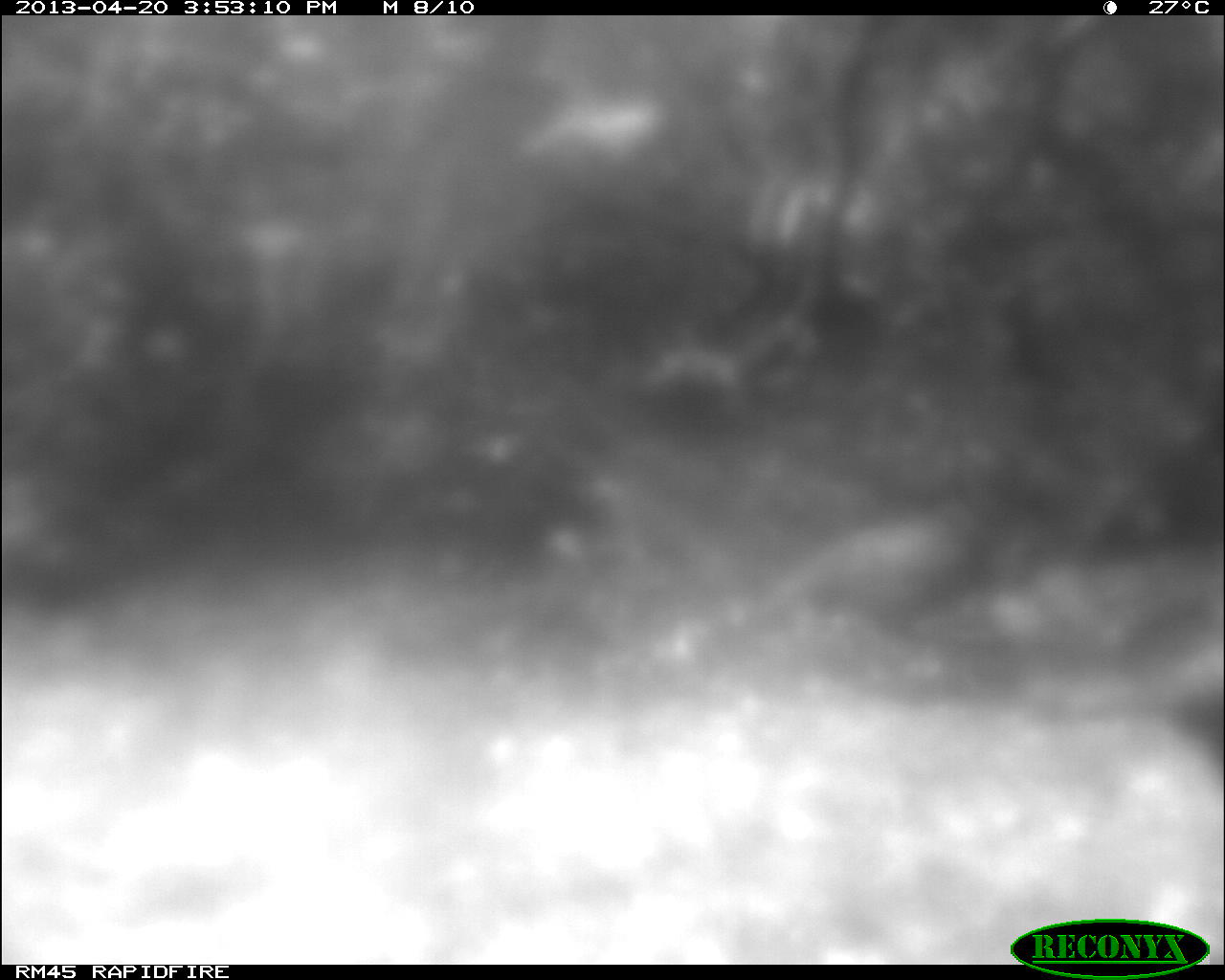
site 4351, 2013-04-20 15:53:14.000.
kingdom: Animalia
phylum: Chordata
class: Aves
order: Galliformes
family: Phasianidae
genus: Meleagris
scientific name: Meleagris ocellata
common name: ocellated turkey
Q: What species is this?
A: Meleagris ocellata (ocellated turkey).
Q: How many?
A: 3.